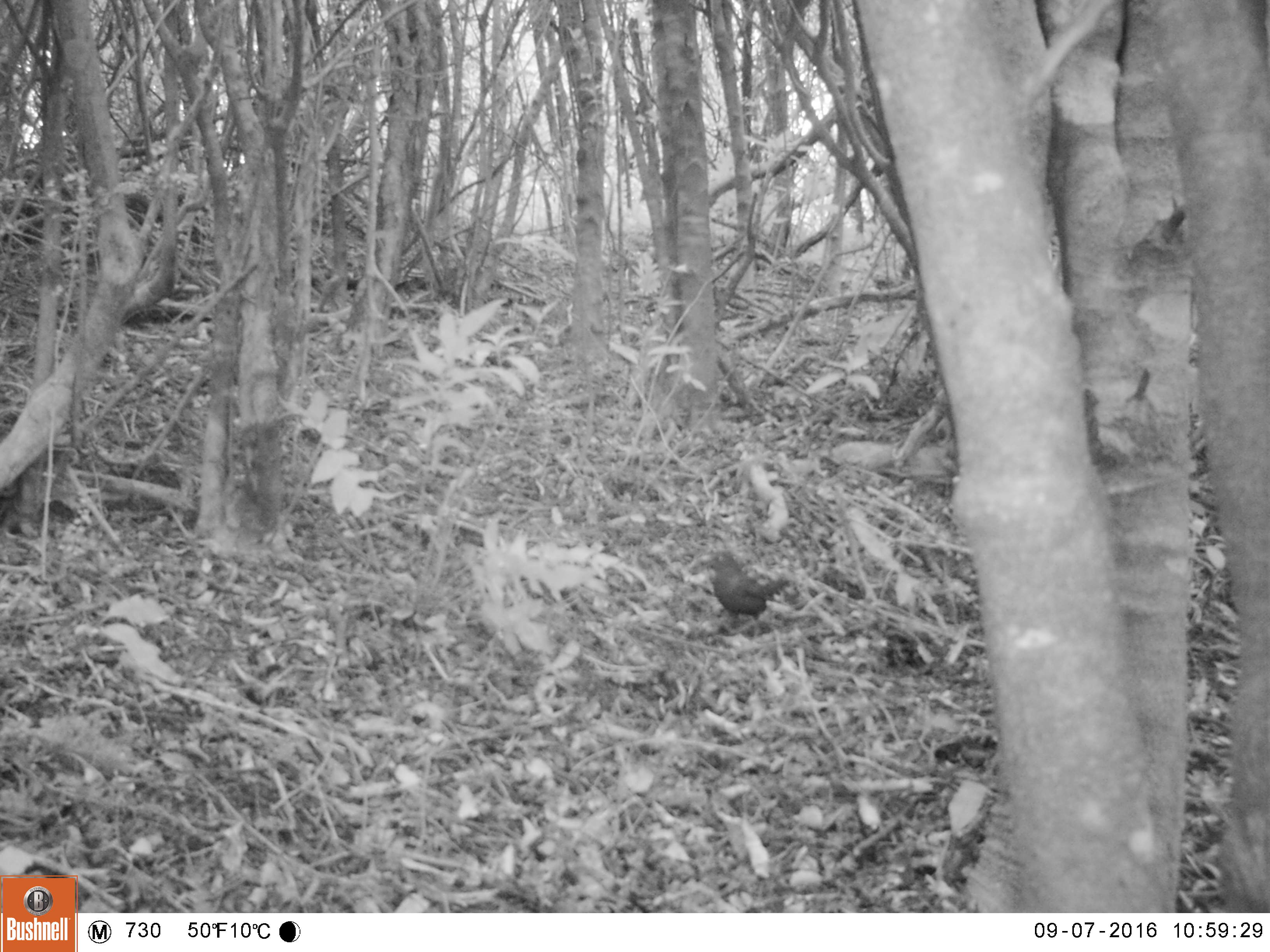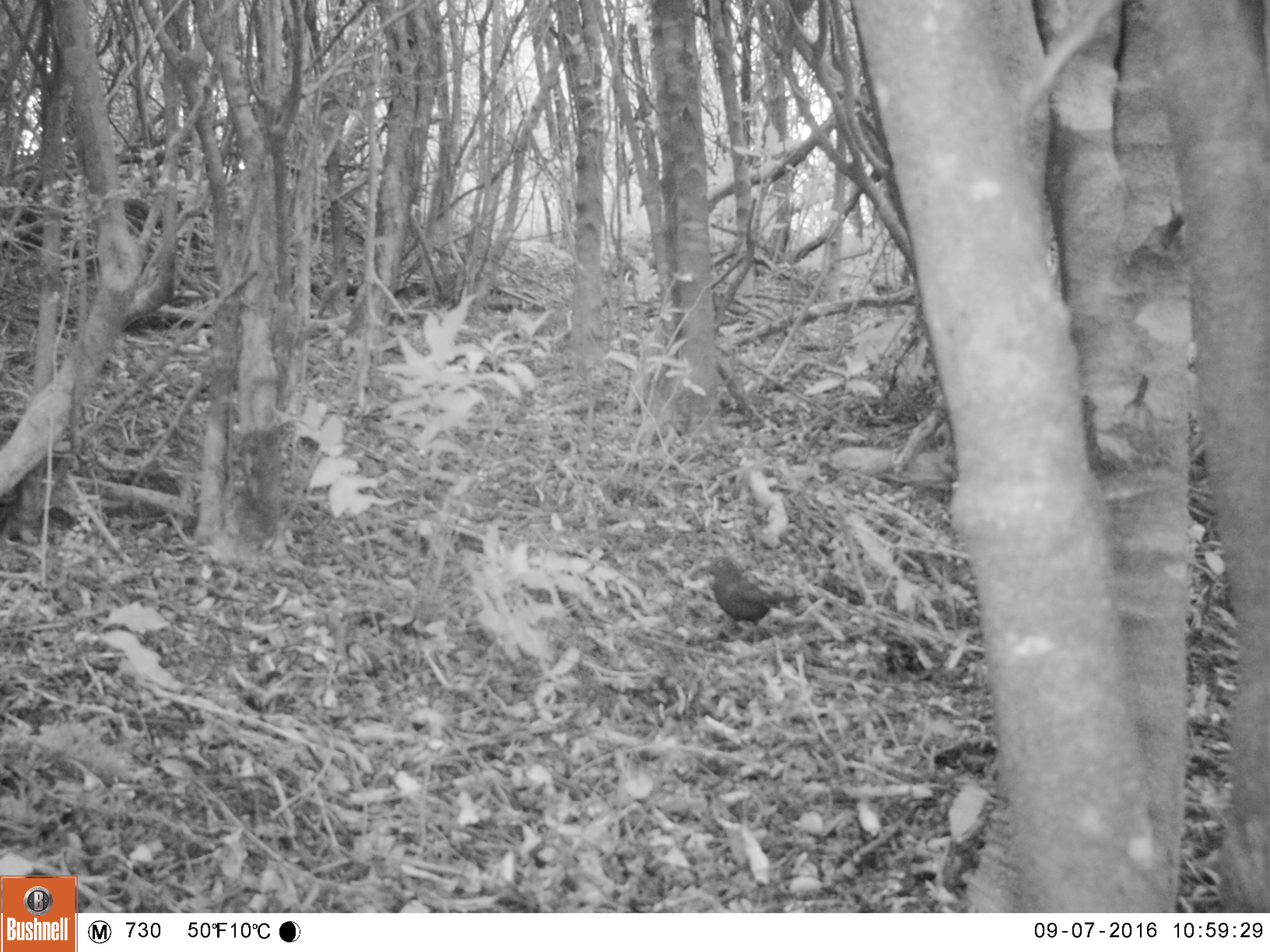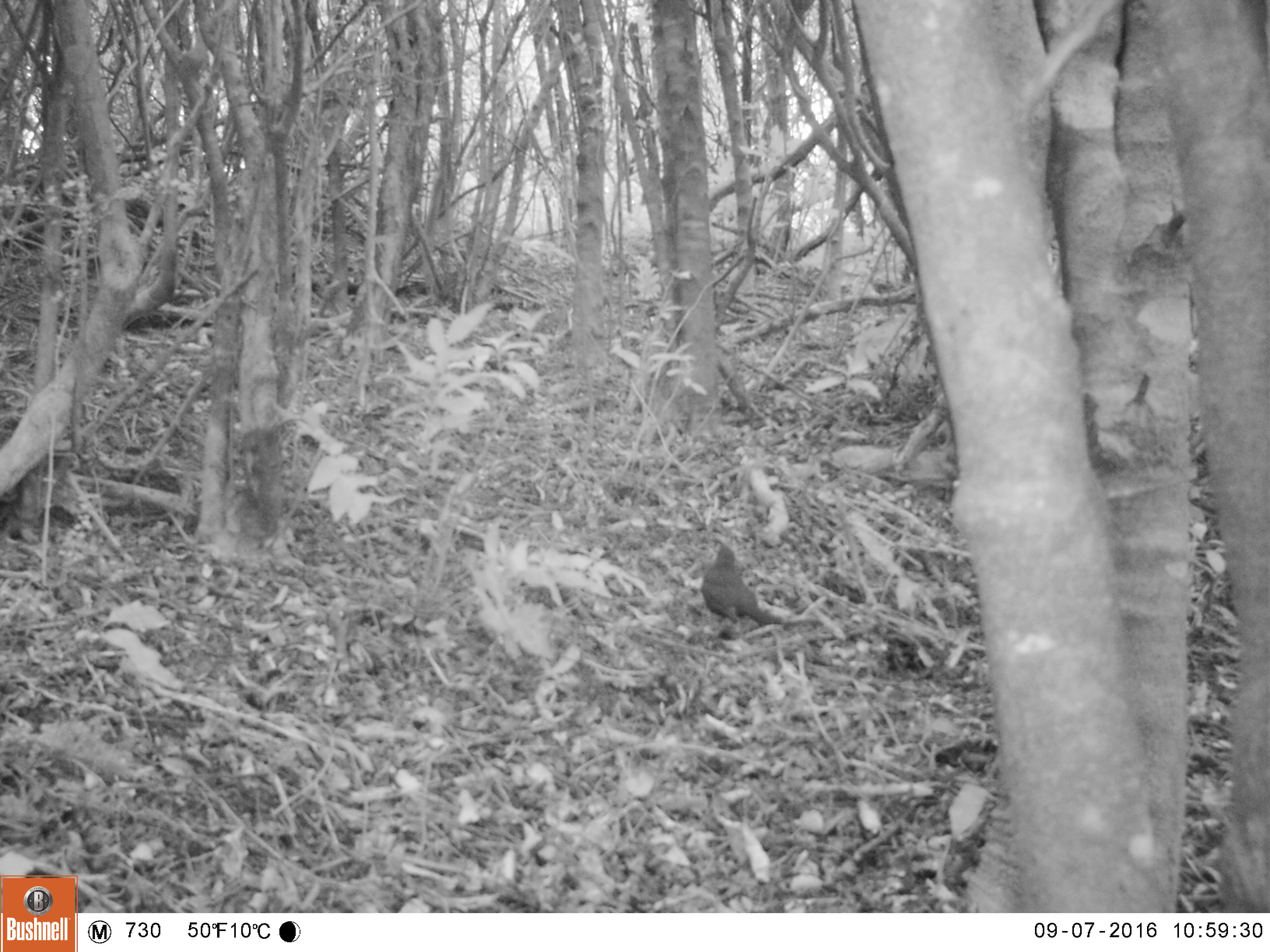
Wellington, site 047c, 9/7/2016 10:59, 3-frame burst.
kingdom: Animalia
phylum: Chordata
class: Aves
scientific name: Aves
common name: bird